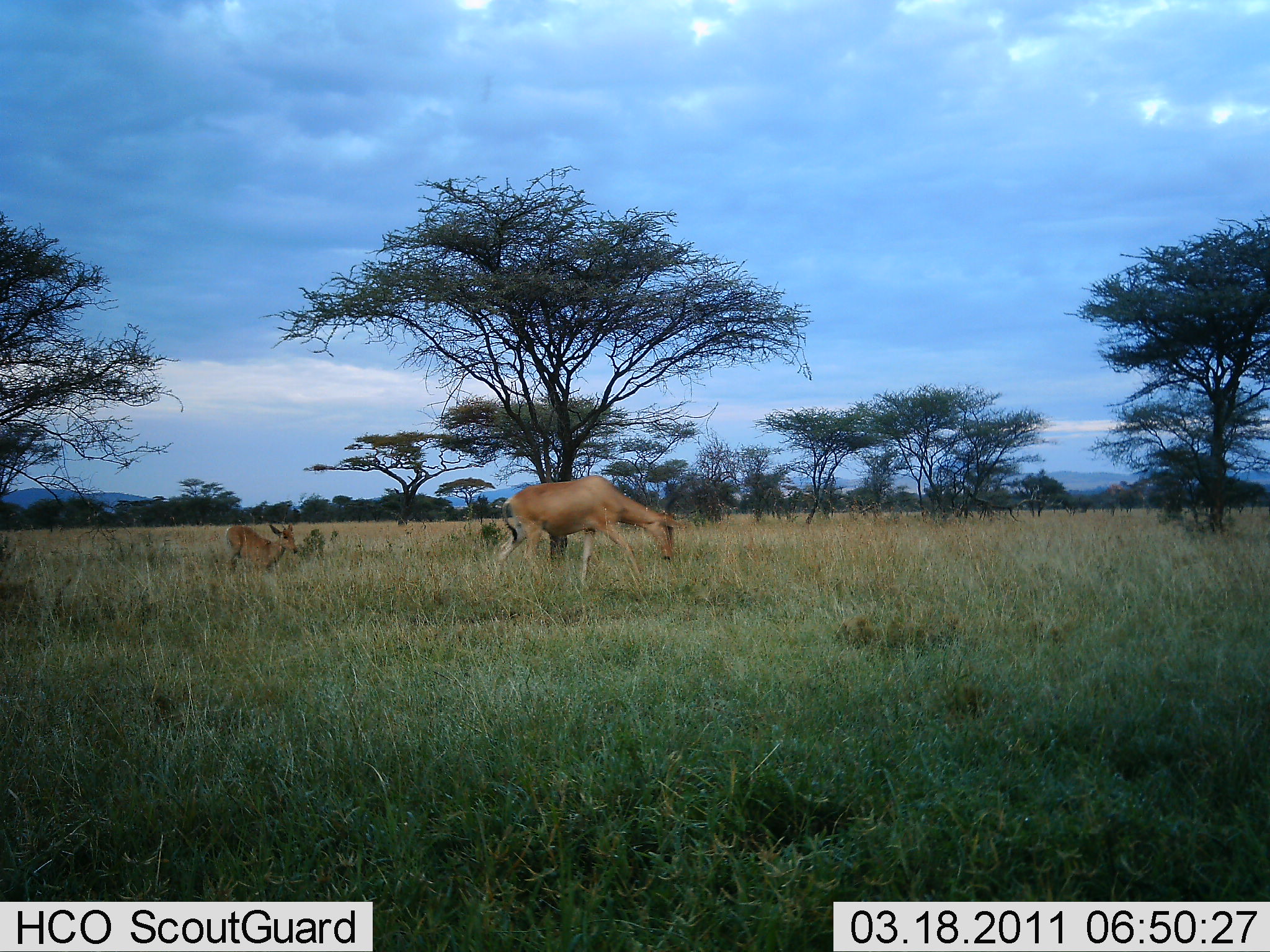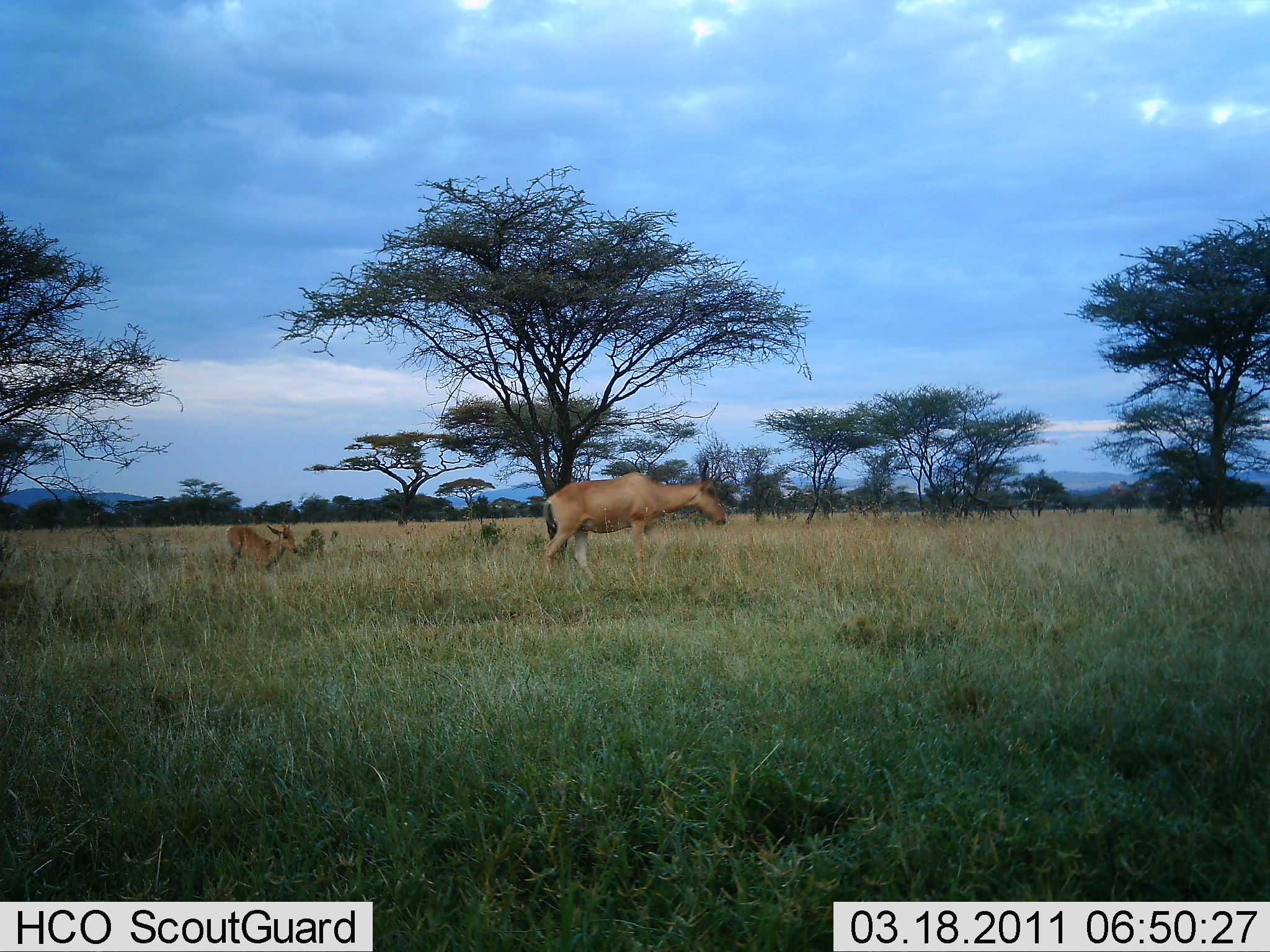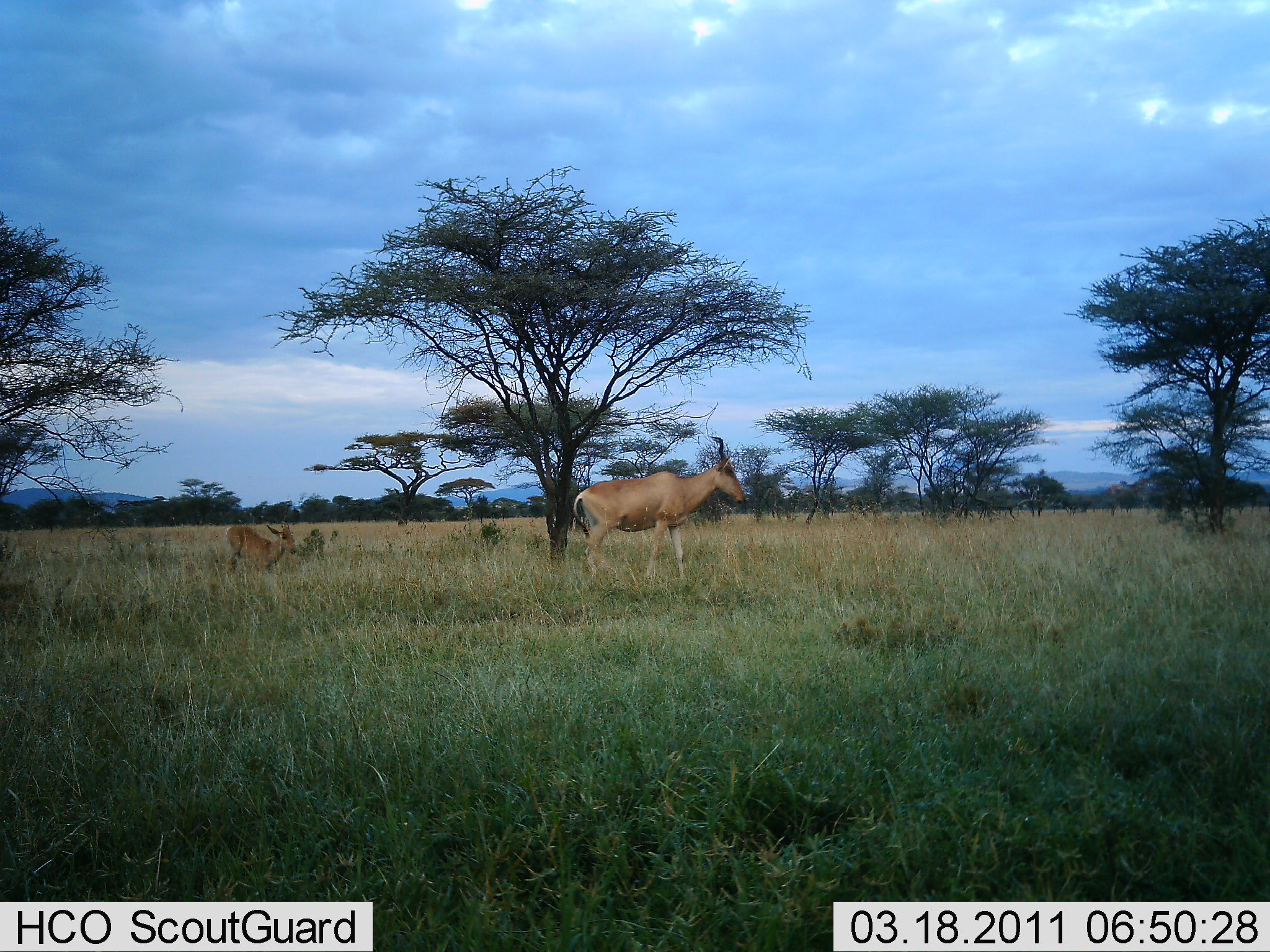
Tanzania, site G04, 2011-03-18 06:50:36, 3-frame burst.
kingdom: Animalia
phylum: Chordata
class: Mammalia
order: Artiodactyla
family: Bovidae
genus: Alcelaphus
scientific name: Alcelaphus buselaphus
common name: hartebeest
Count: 2.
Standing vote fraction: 86%.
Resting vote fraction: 7%.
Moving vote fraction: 29%.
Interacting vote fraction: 0%.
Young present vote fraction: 50%.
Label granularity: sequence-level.